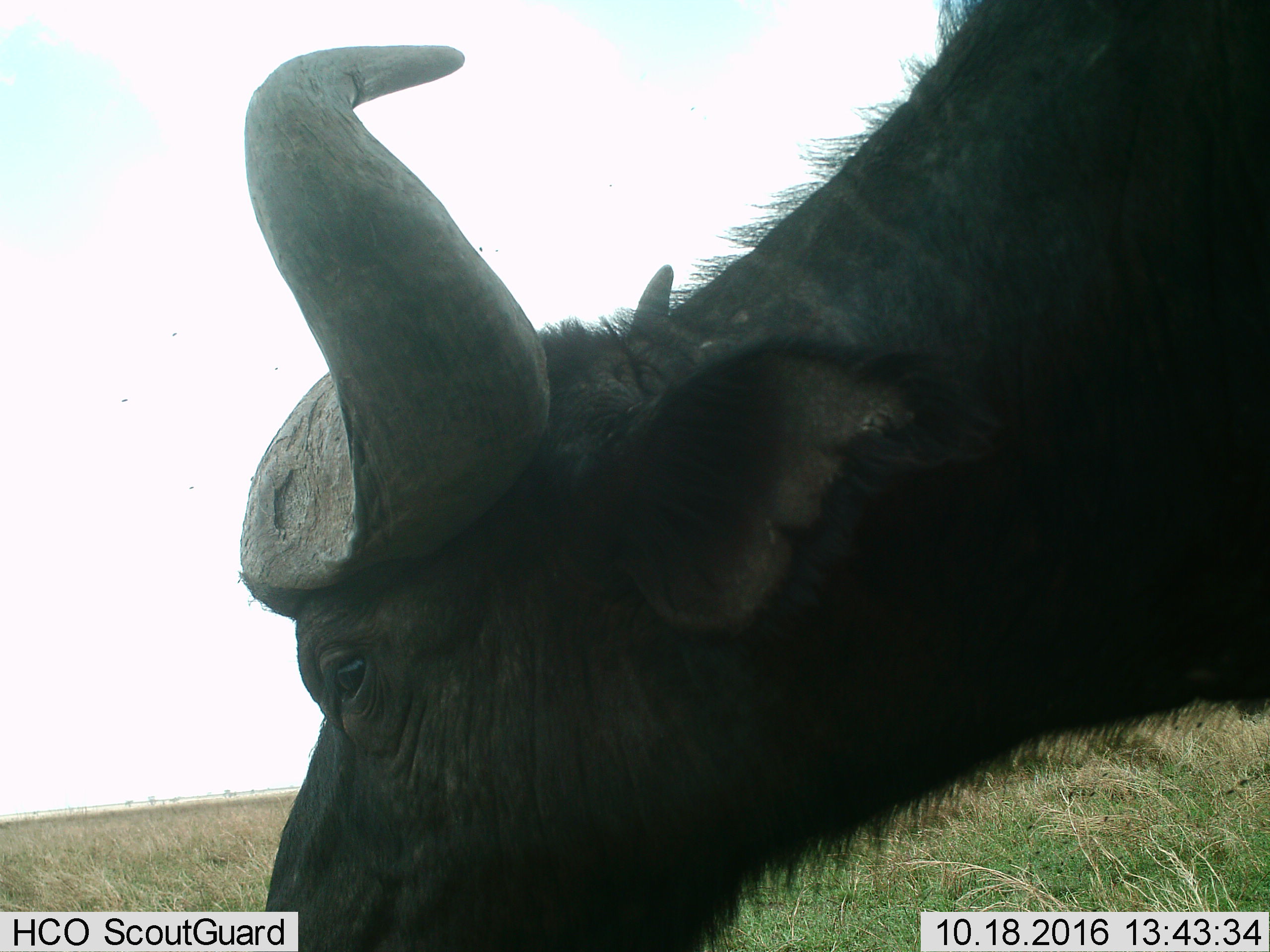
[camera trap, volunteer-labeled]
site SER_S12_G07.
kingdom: Animalia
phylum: Chordata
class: Mammalia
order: Artiodactyla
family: Bovidae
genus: Syncerus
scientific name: Syncerus caffer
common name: african buffalo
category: buffalo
Buffalo (african buffalo) (Syncerus caffer), count 1. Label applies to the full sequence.